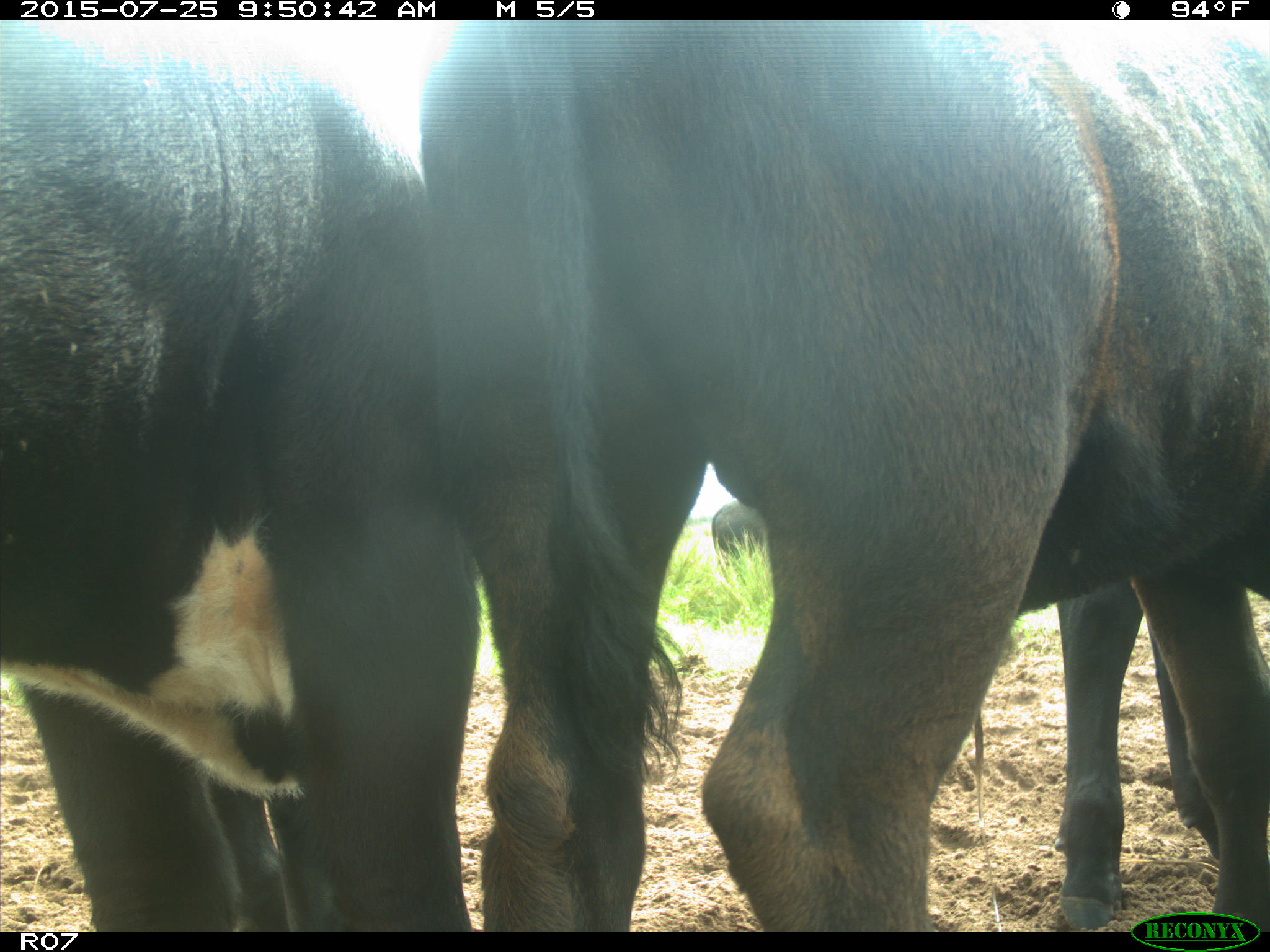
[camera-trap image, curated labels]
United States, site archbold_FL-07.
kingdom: Animalia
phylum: Chordata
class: Mammalia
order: Artiodactyla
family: Bovidae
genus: Bos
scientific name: Bos taurus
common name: domestic cow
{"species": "Bos taurus (domestic cow)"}